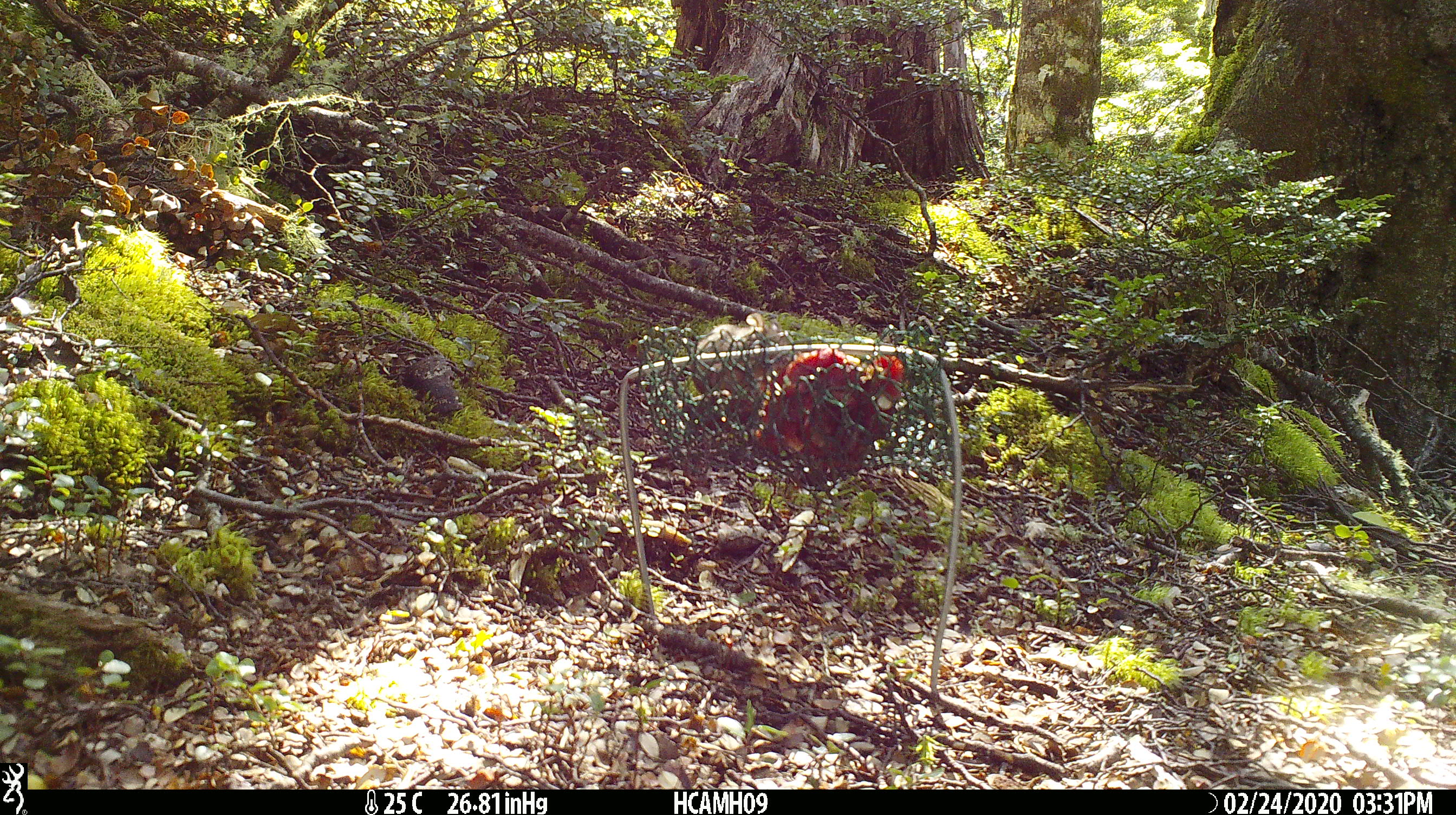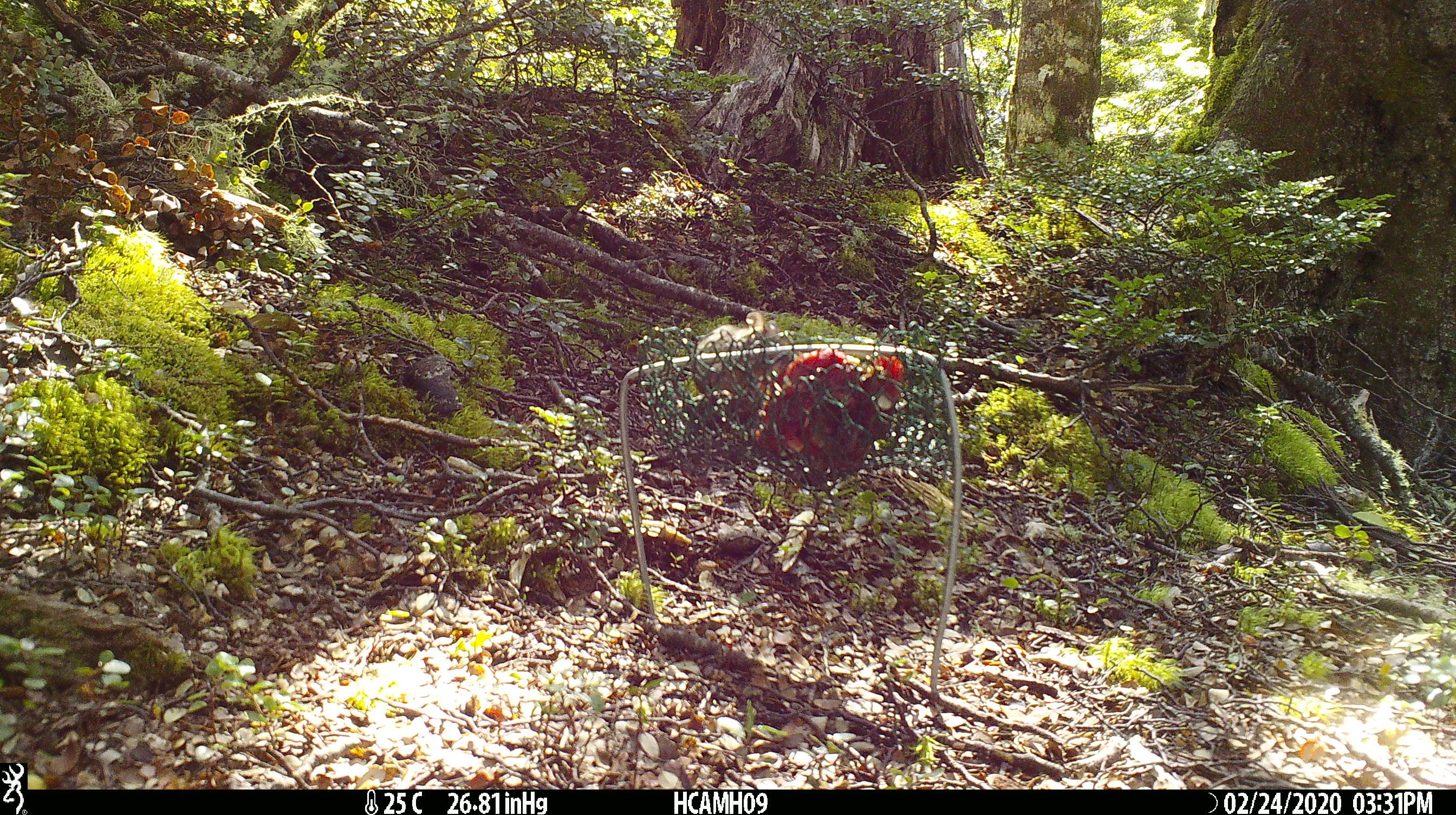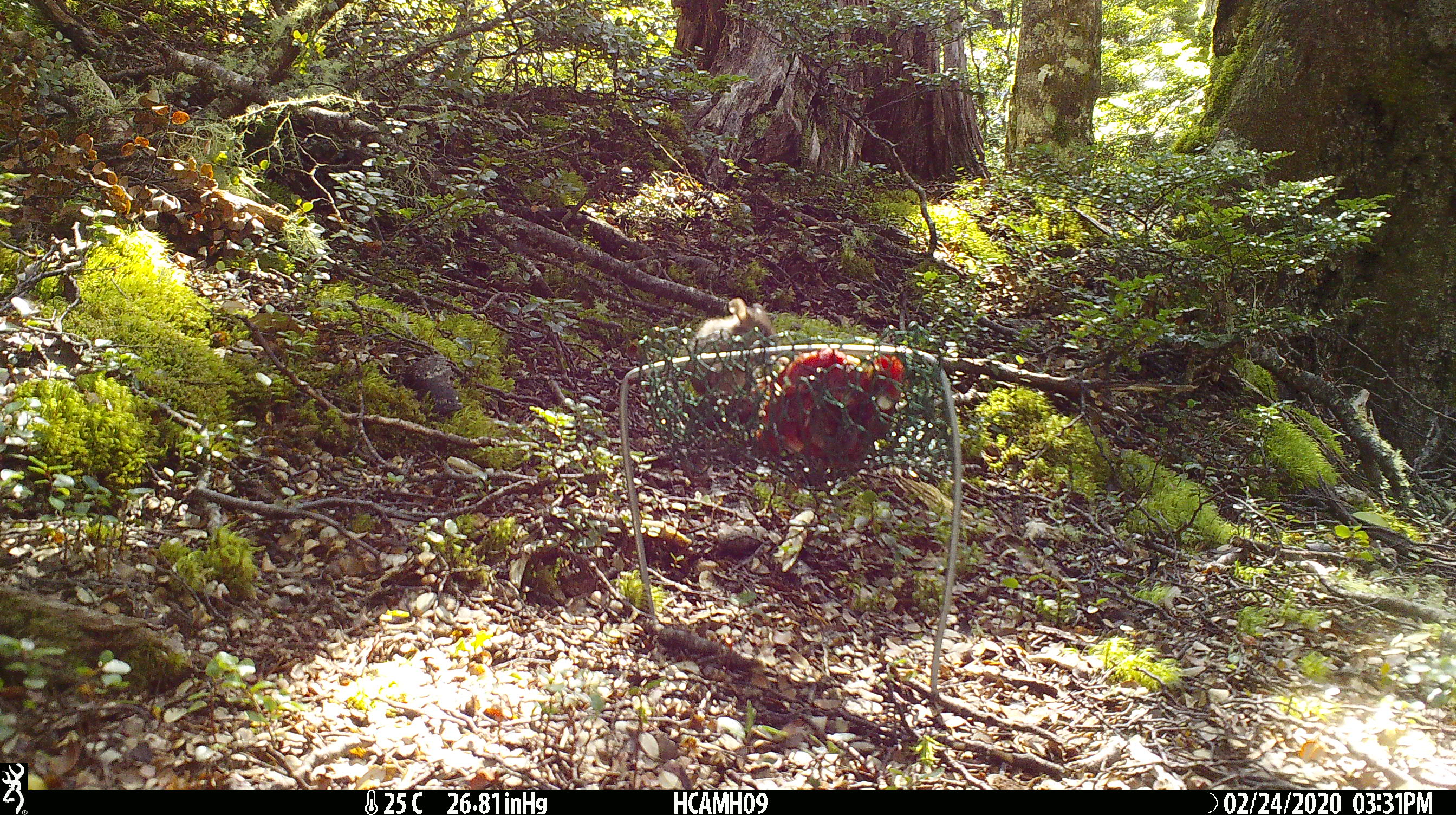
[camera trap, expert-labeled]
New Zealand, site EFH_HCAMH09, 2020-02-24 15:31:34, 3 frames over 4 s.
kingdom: Animalia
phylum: Chordata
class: Mammalia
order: Rodentia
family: Muridae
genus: Mus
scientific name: Mus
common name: mouse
Mouse (Mus).